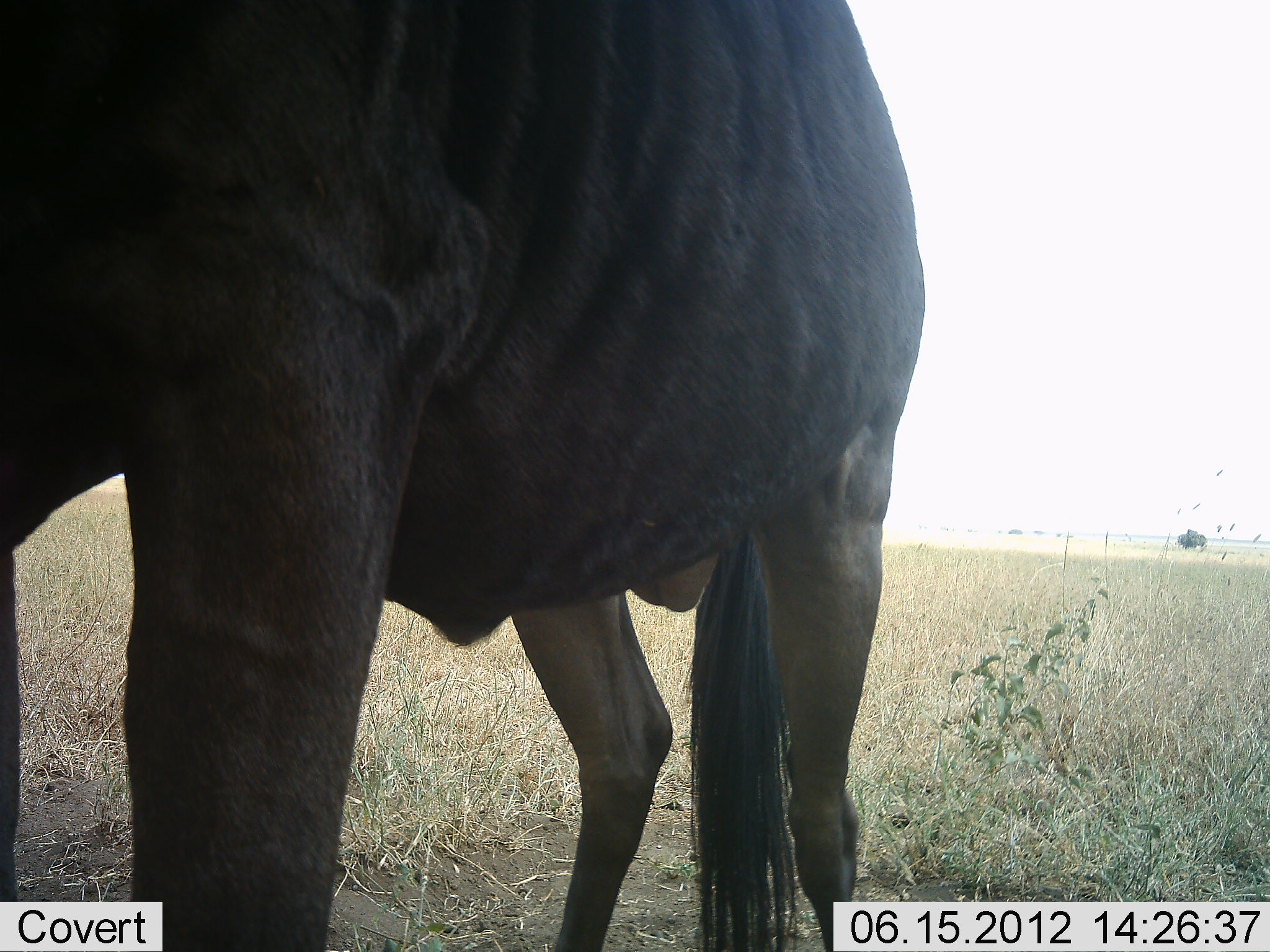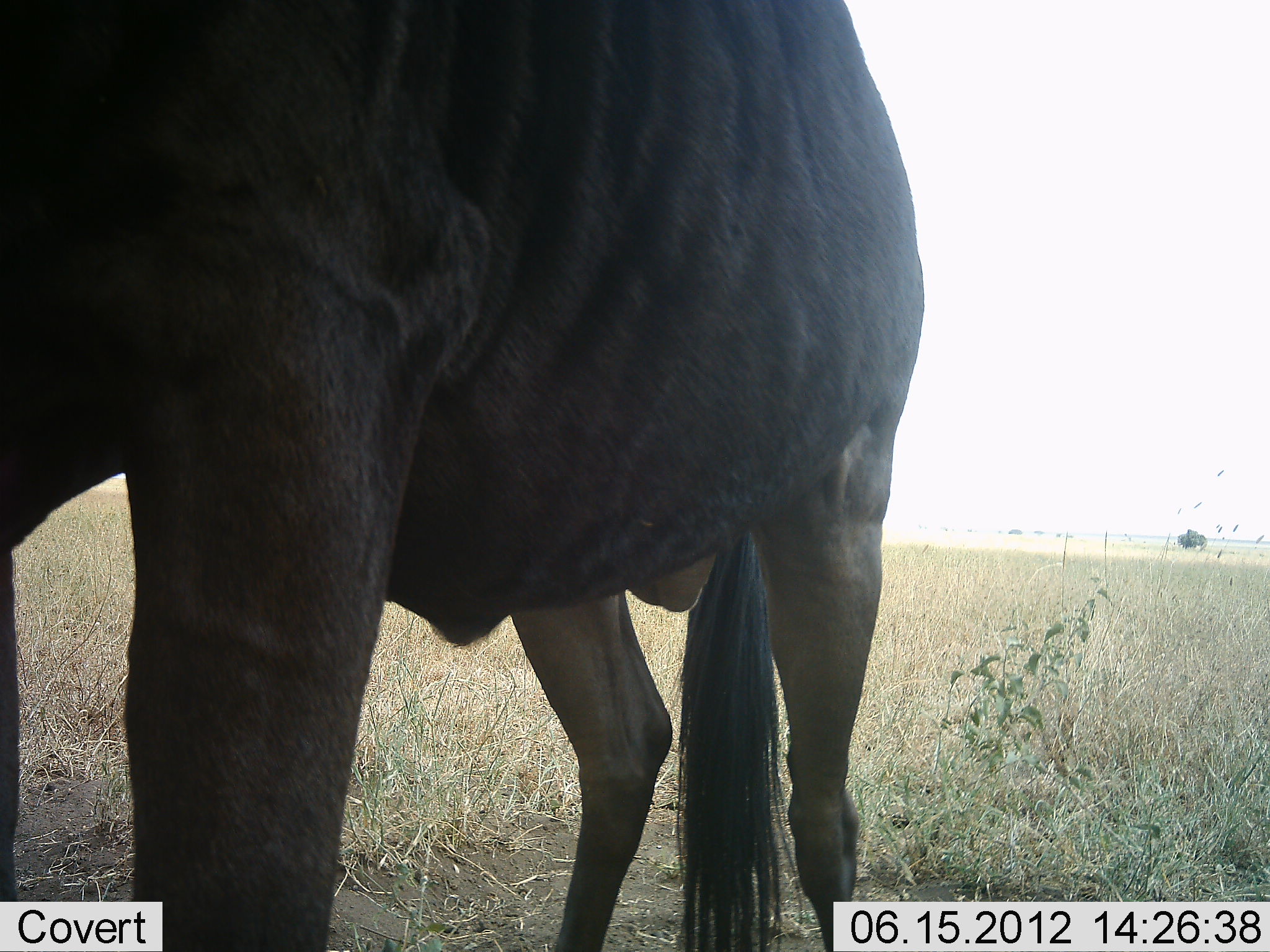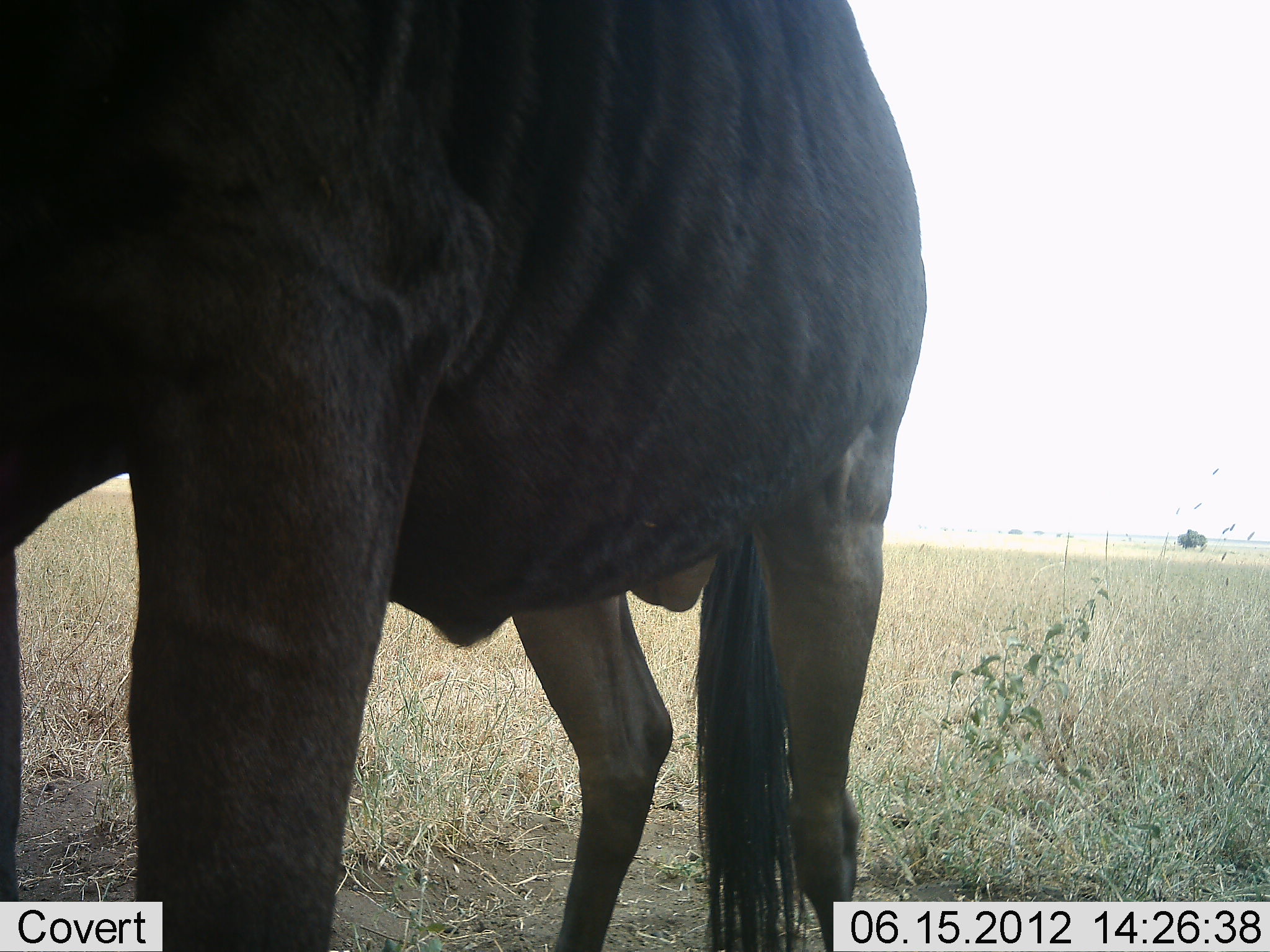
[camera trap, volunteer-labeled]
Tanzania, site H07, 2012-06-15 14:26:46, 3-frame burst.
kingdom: Animalia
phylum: Chordata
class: Mammalia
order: Artiodactyla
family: Bovidae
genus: Connochaetes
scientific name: Connochaetes taurinus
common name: blue wildebeest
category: wildebeest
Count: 1.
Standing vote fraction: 90%.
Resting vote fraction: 0%.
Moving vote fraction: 10%.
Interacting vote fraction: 0%.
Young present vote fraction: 0%.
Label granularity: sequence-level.